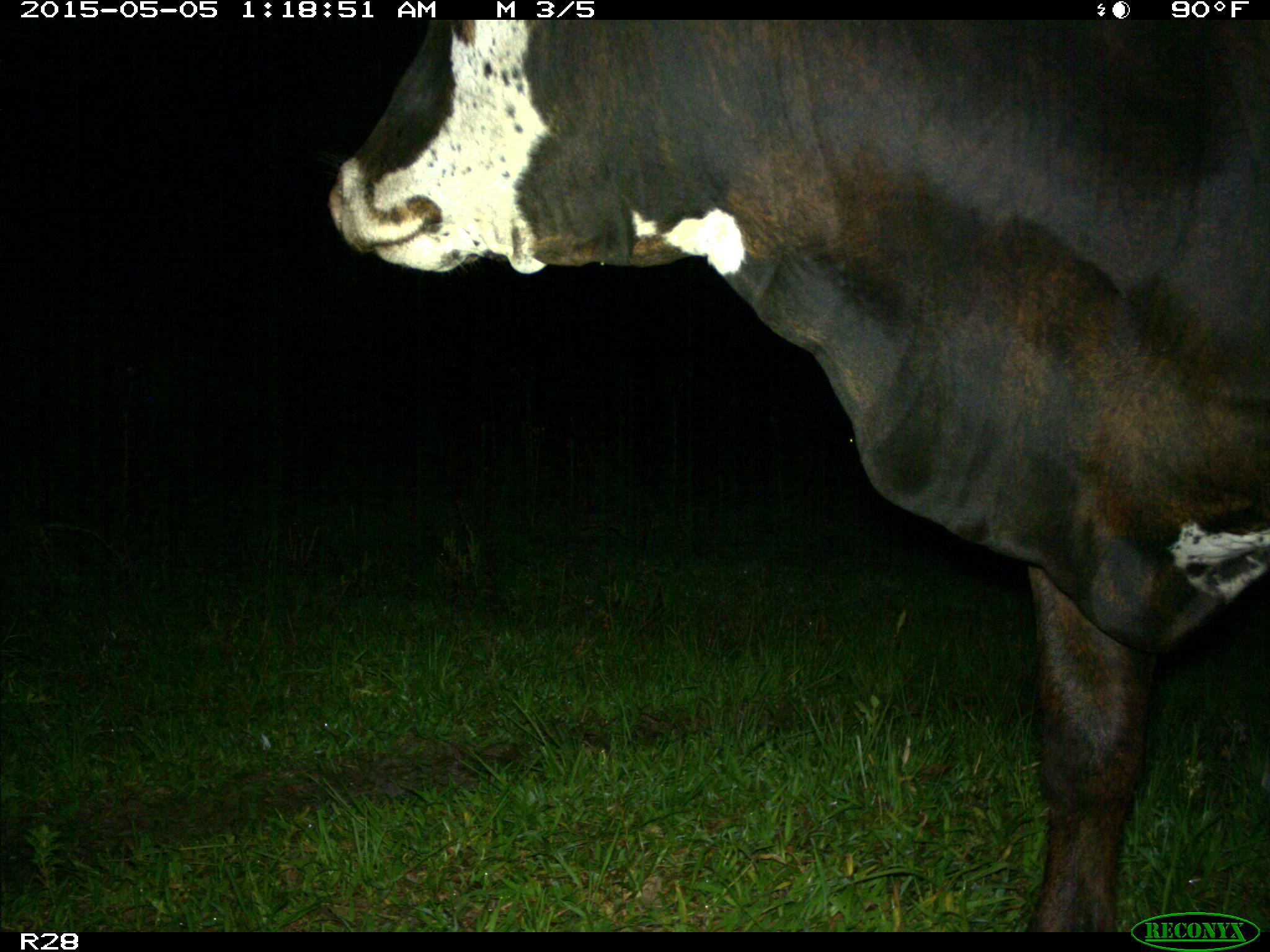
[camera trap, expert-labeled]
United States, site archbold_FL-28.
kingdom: Animalia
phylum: Chordata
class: Mammalia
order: Artiodactyla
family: Bovidae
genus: Bos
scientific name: Bos taurus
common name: domestic cow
Bos taurus (domestic cow).